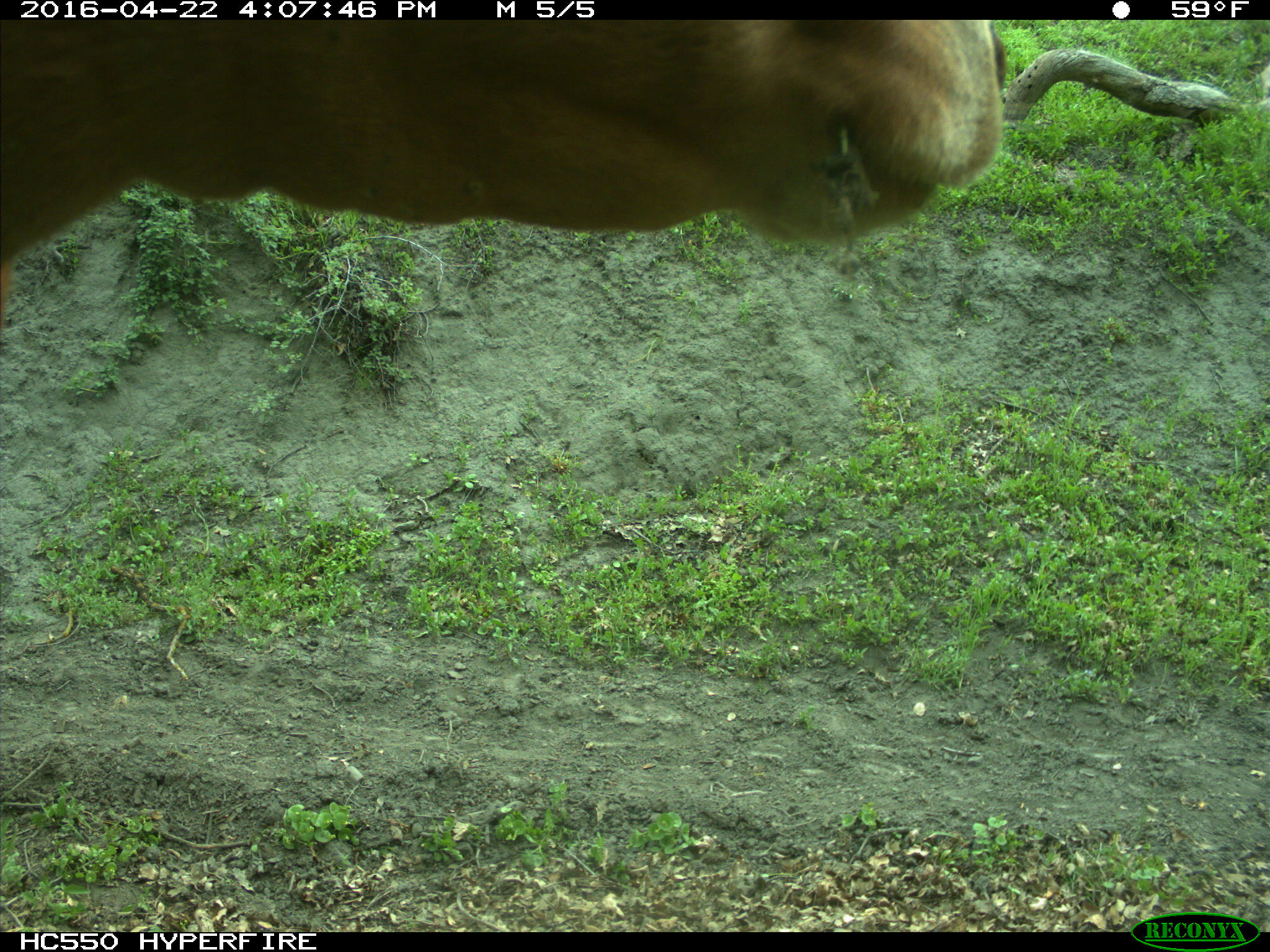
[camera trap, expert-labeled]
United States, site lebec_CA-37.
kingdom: Animalia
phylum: Chordata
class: Mammalia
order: Artiodactyla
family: Bovidae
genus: Bos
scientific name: Bos taurus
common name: domestic cow